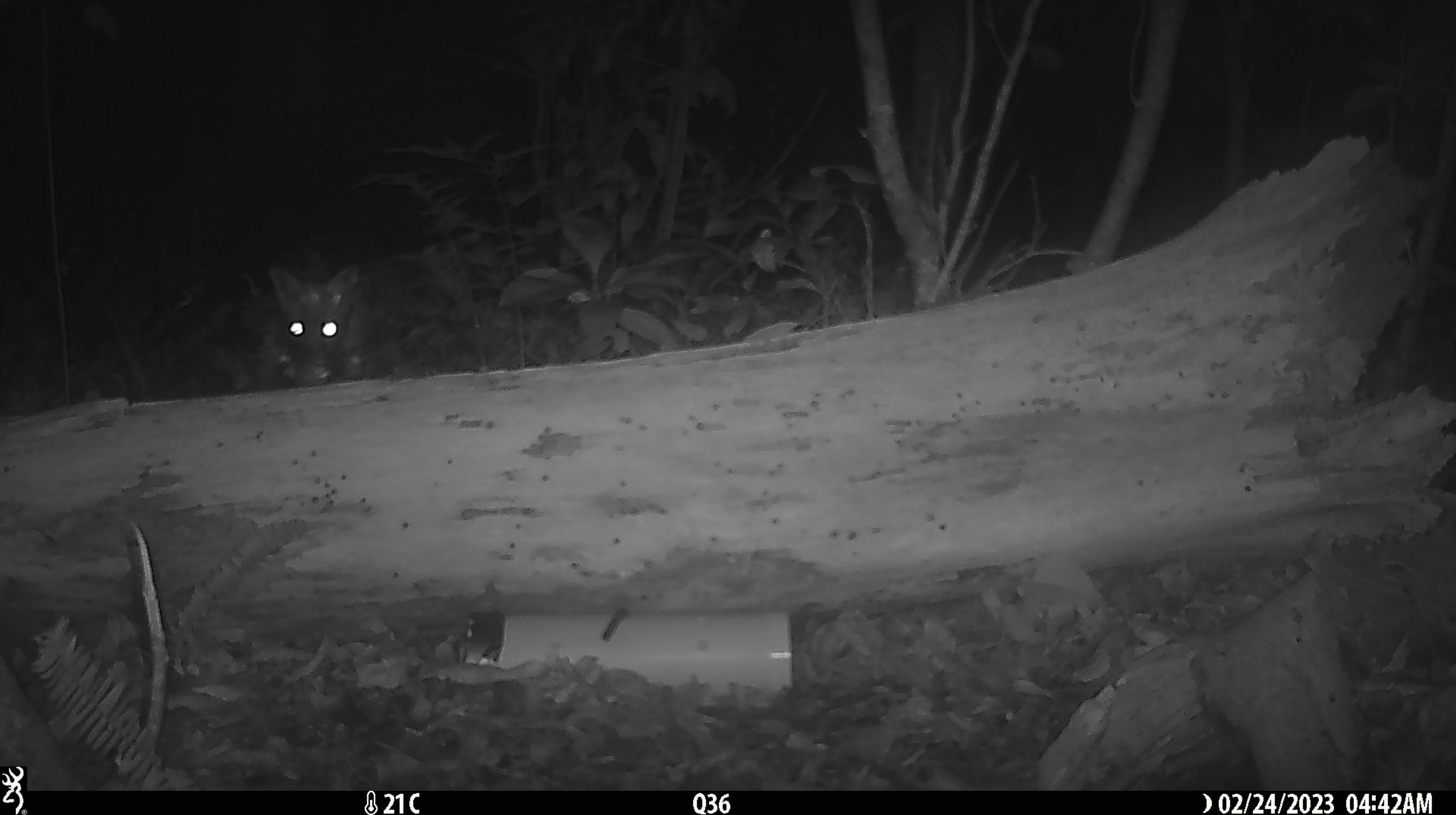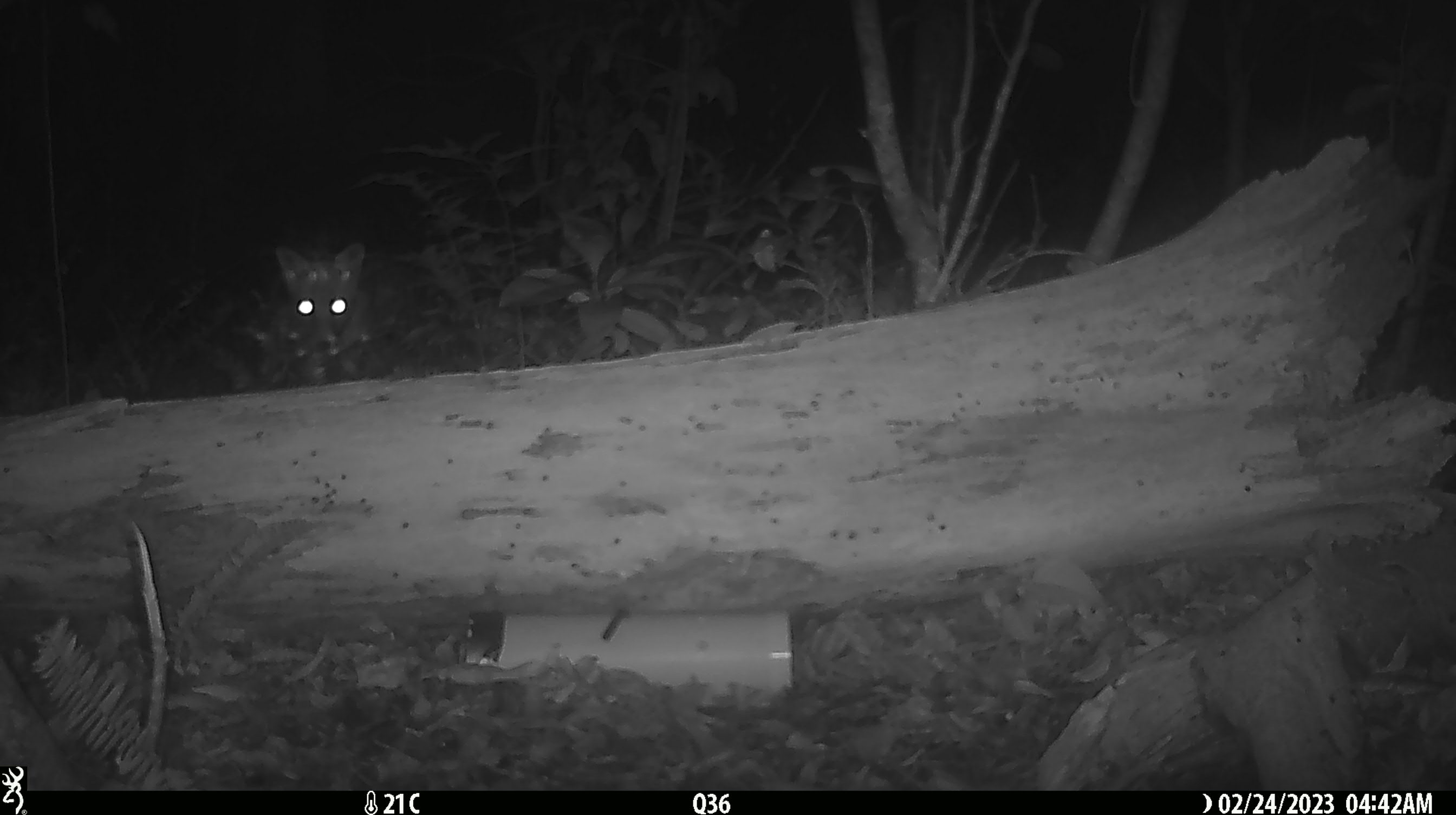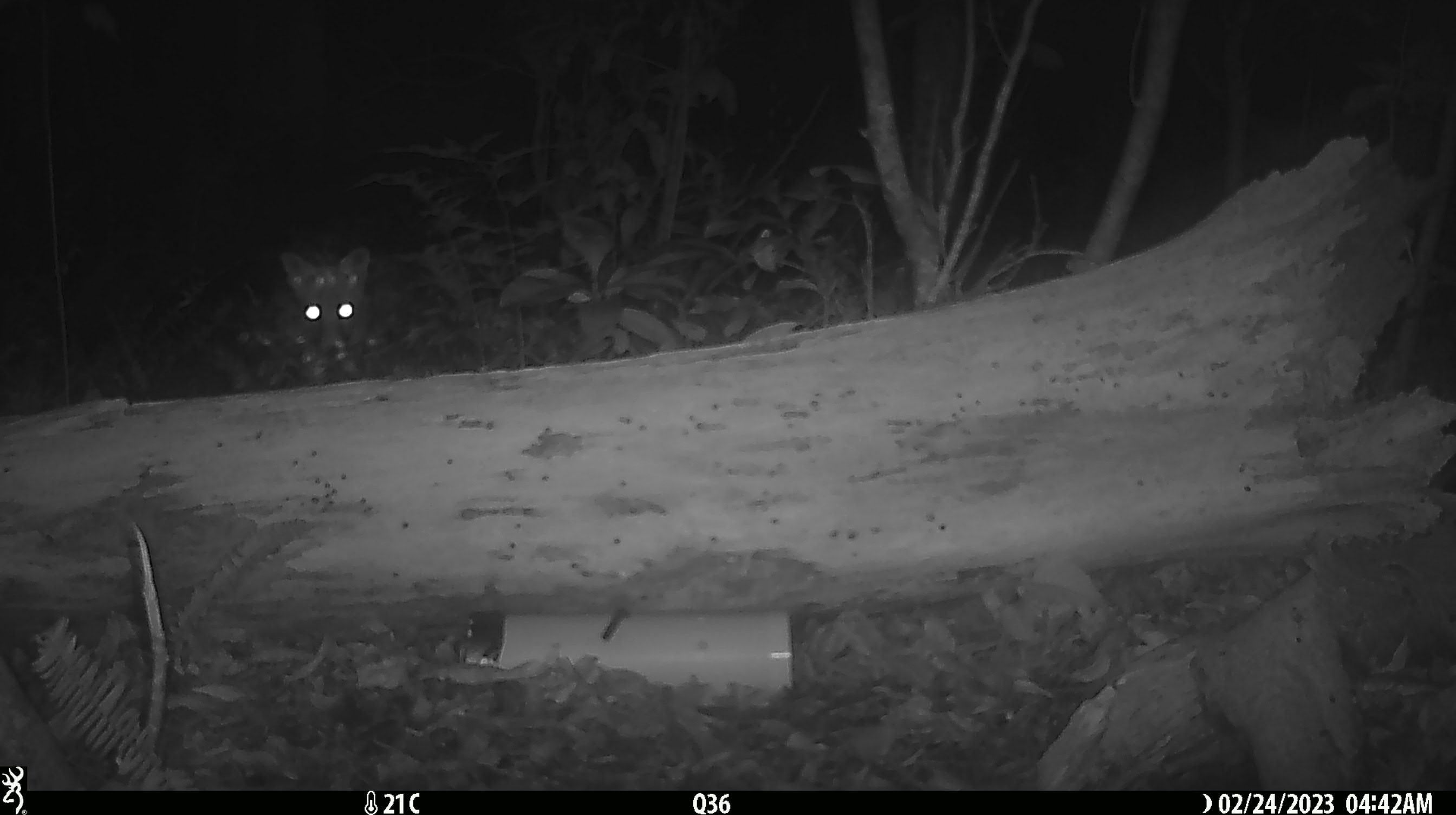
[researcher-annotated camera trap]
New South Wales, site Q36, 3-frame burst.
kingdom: Animalia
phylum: Chordata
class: Mammalia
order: Carnivora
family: Canidae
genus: Vulpes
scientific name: Vulpes vulpes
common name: red fox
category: fox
Fox (red fox) (Vulpes vulpes).